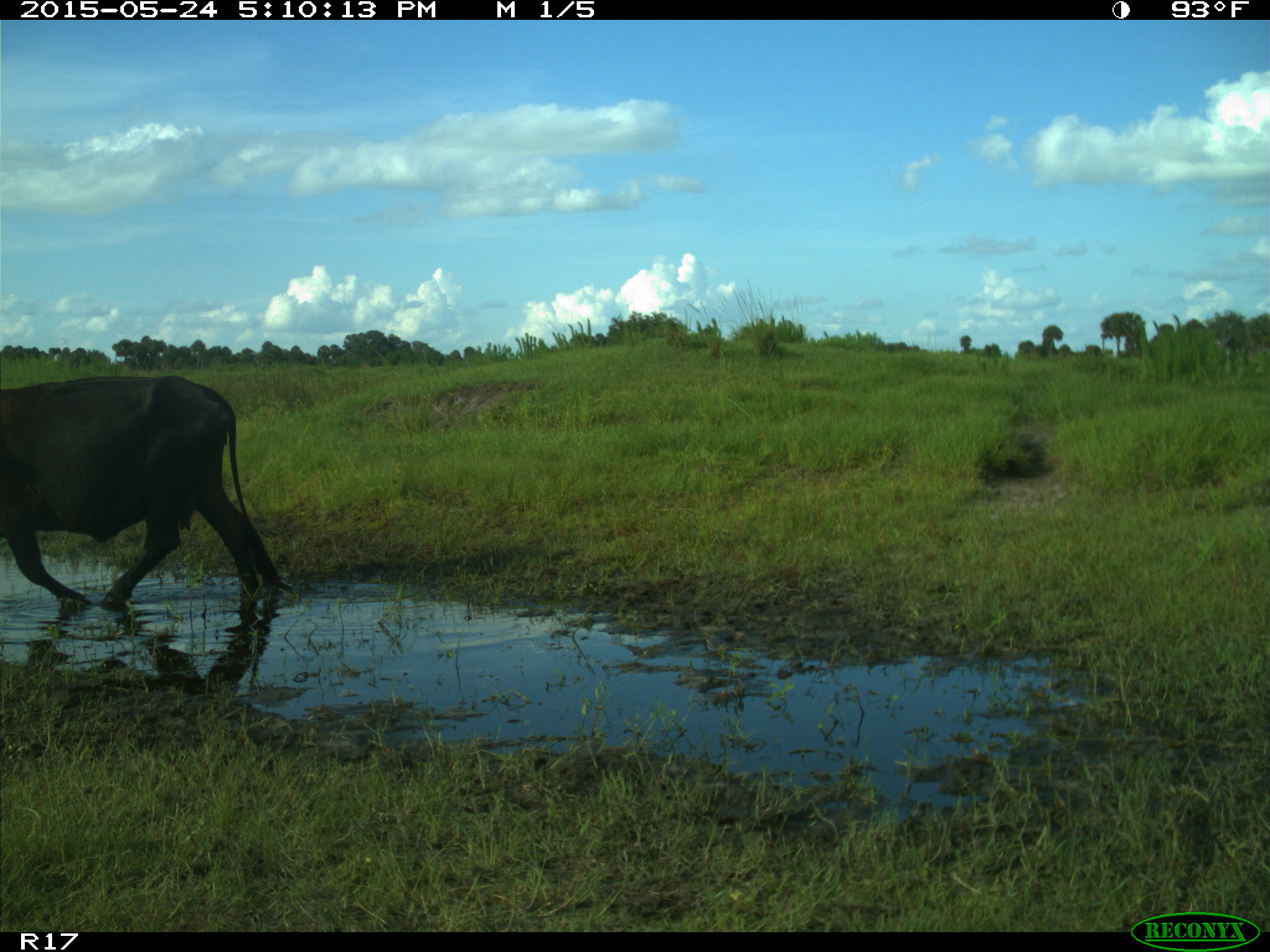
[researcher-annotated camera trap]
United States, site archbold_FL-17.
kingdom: Animalia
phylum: Chordata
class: Mammalia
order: Artiodactyla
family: Bovidae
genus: Bos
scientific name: Bos taurus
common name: domestic cow